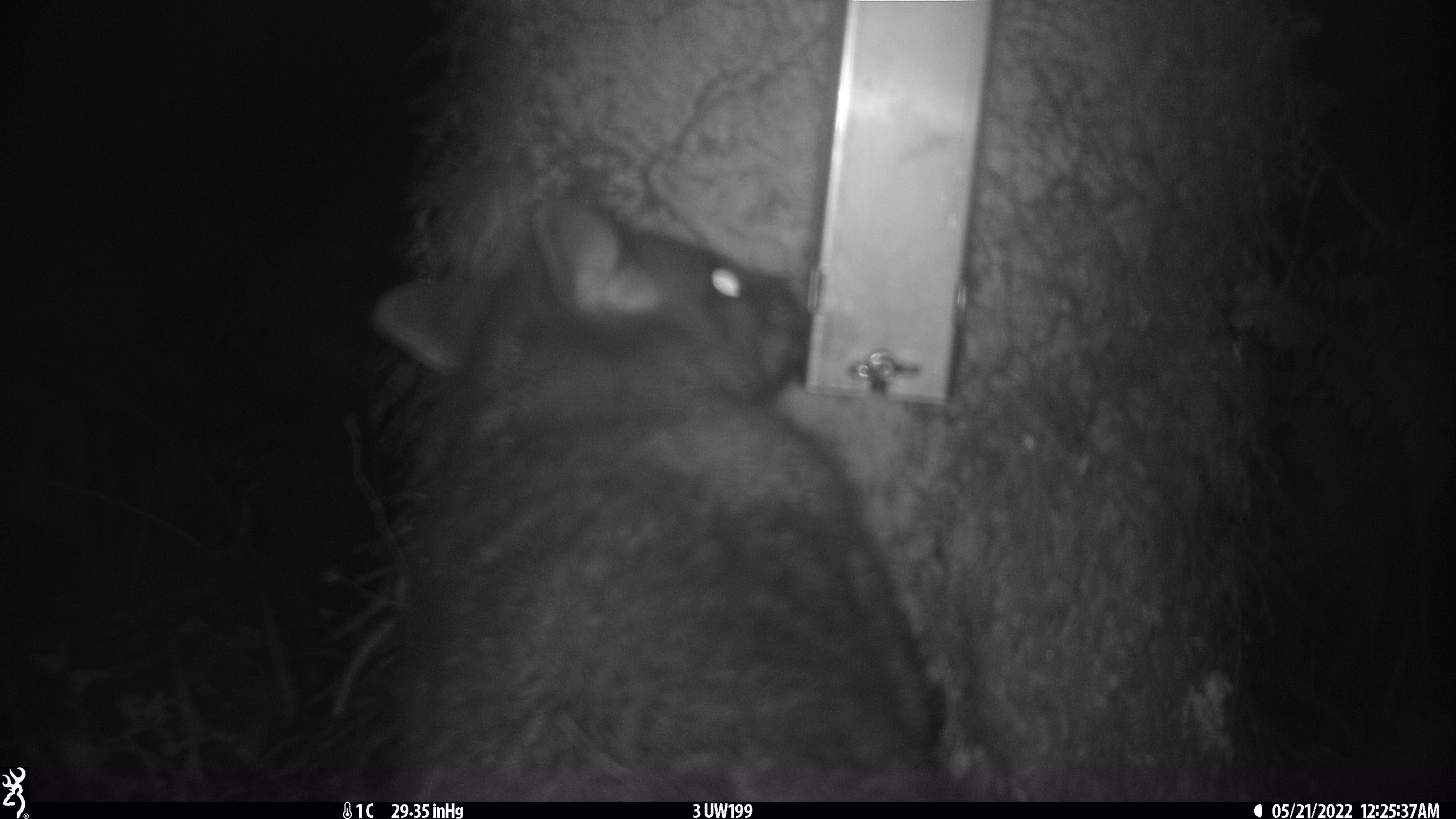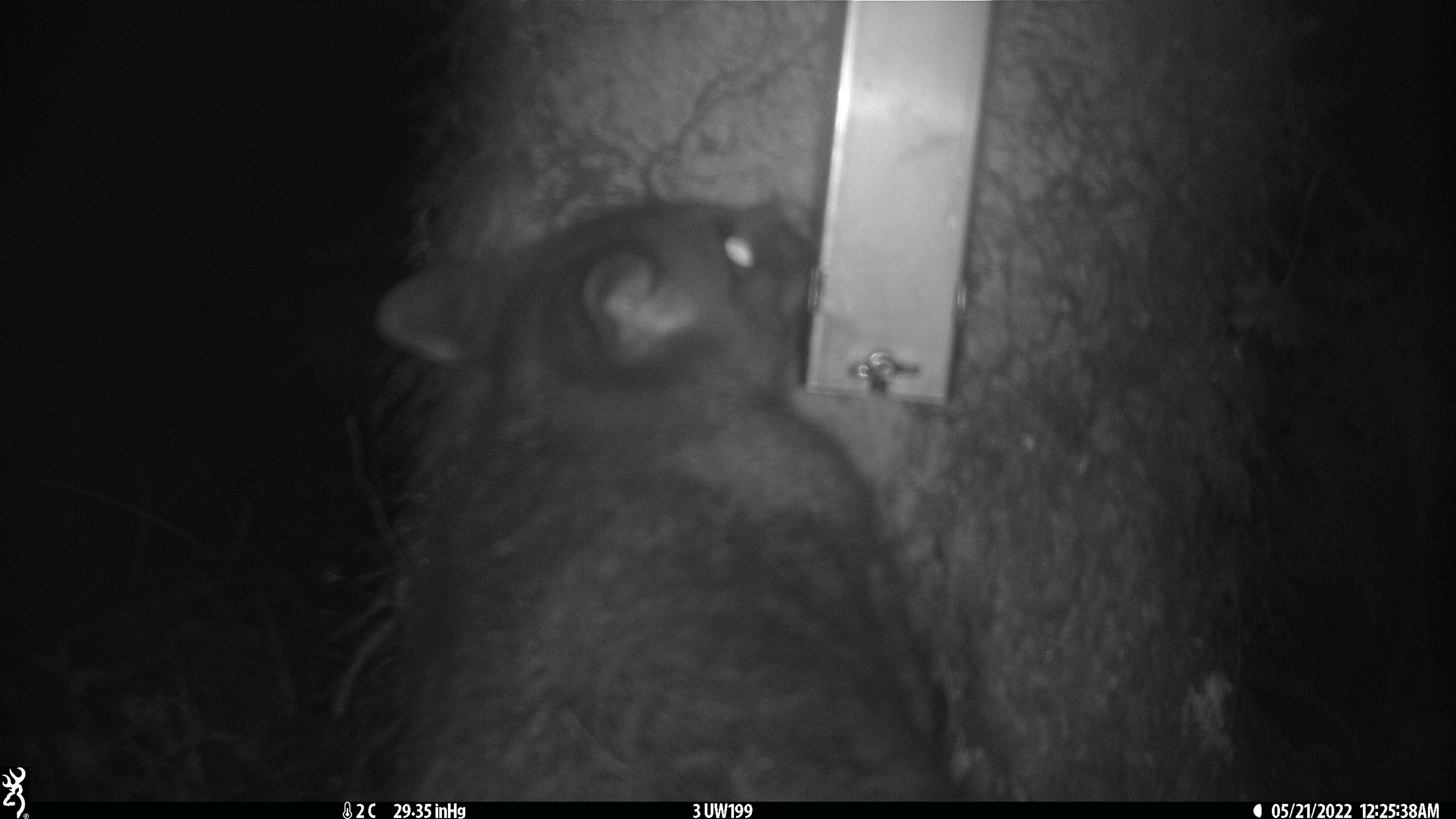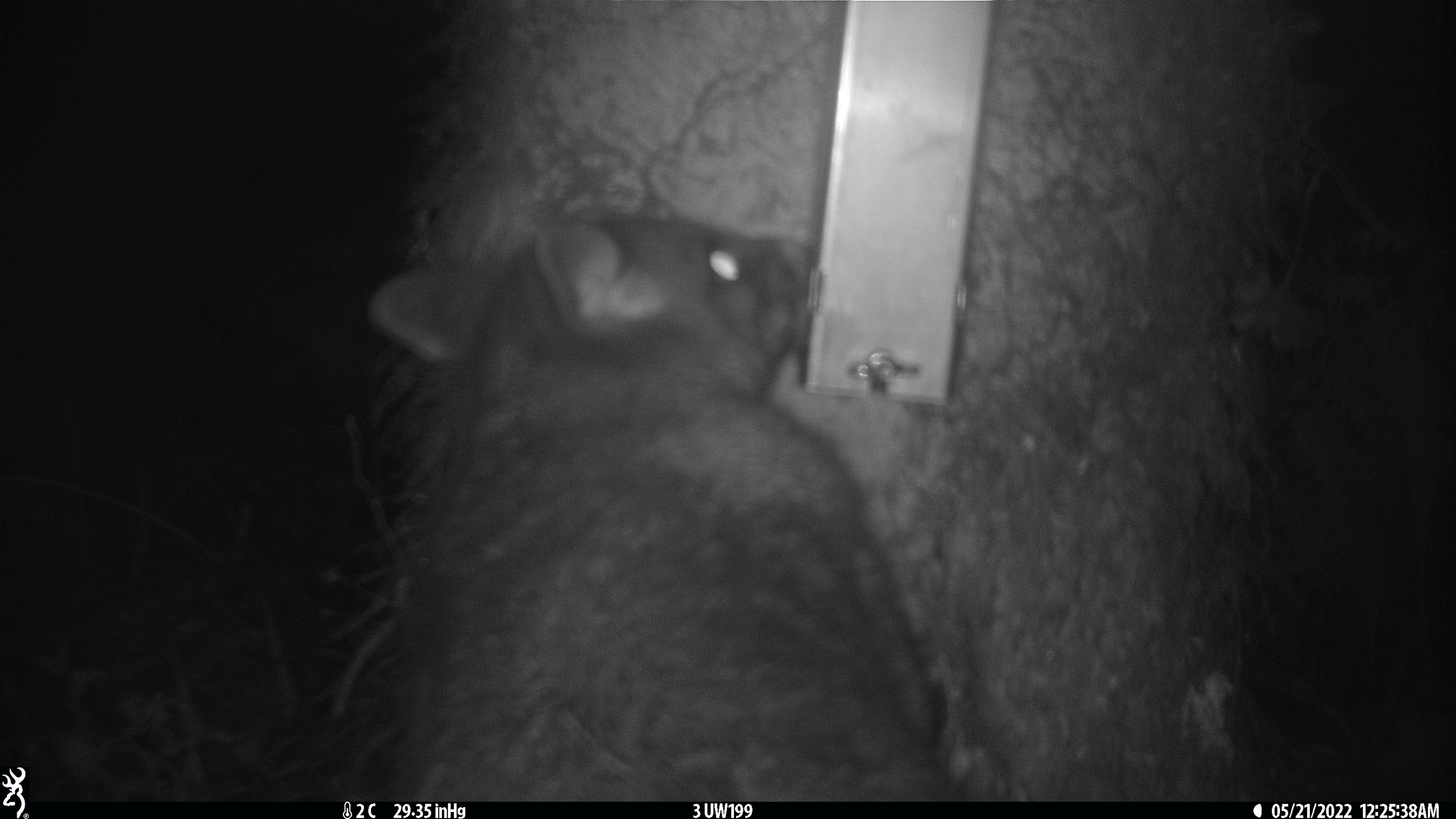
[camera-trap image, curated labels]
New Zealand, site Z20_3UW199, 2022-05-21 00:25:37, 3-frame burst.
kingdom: Animalia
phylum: Chordata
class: Mammalia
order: Diprotodontia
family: Phalangeridae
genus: Trichosurus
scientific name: Trichosurus vulpecula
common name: common brushtail possum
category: possum